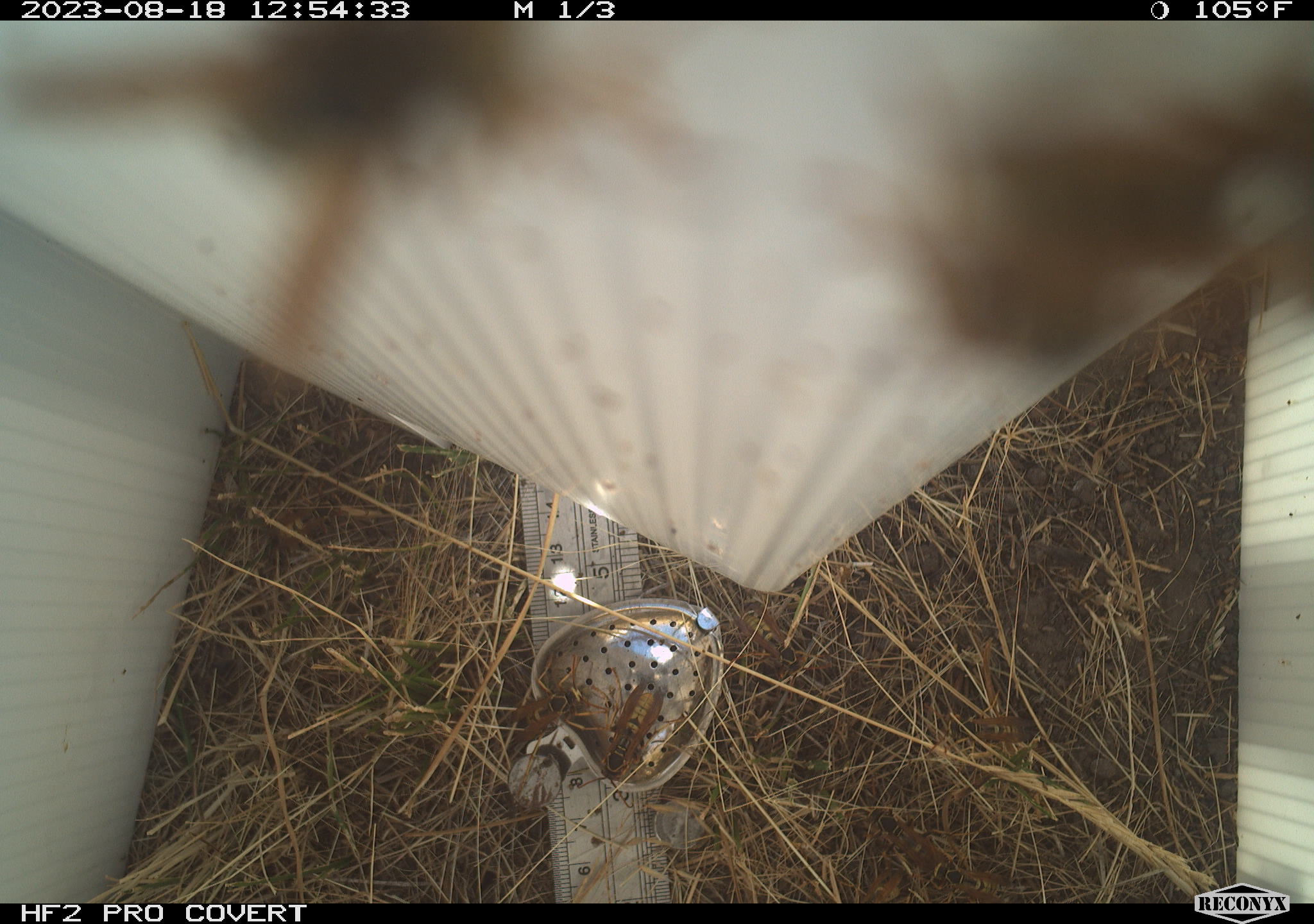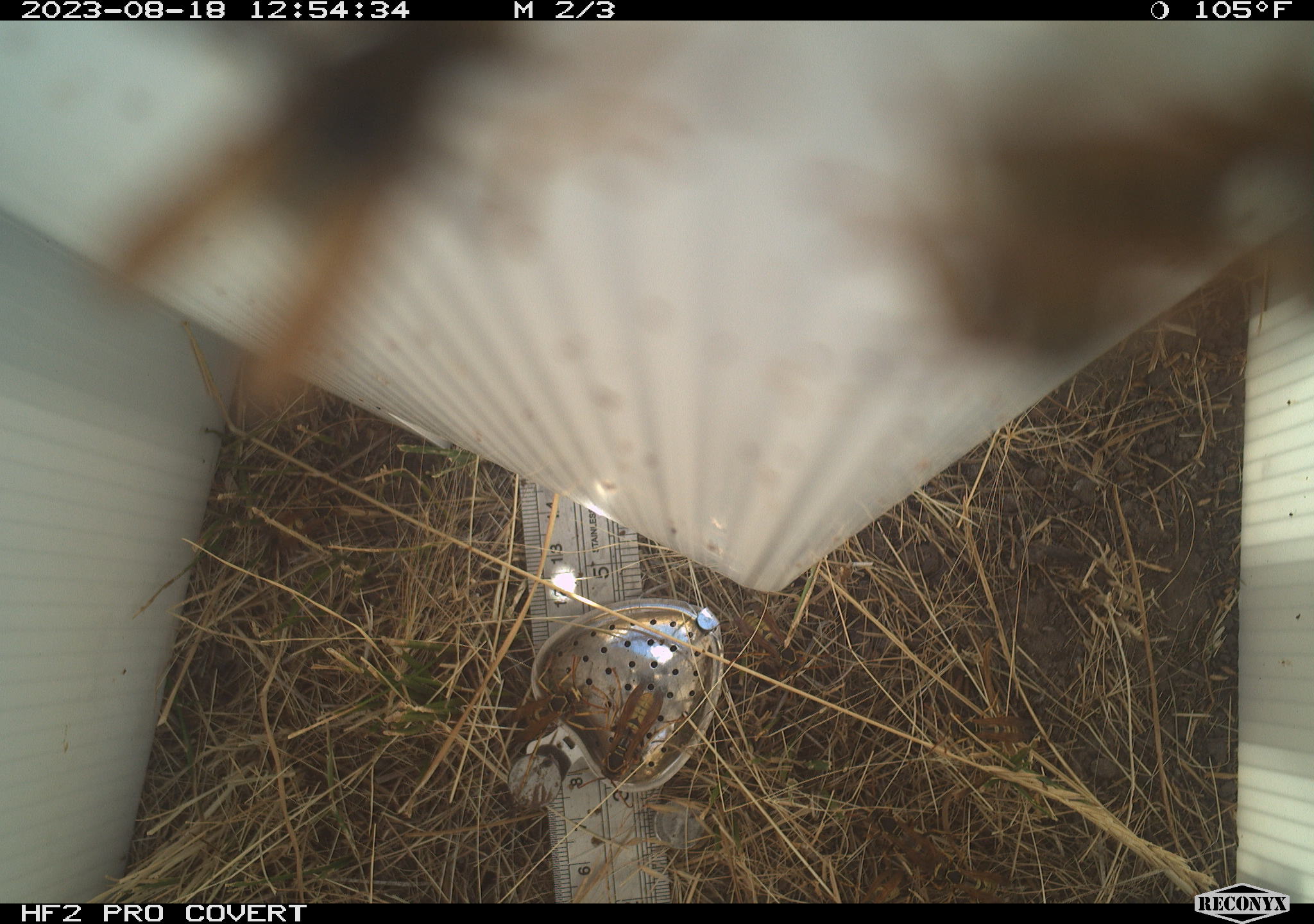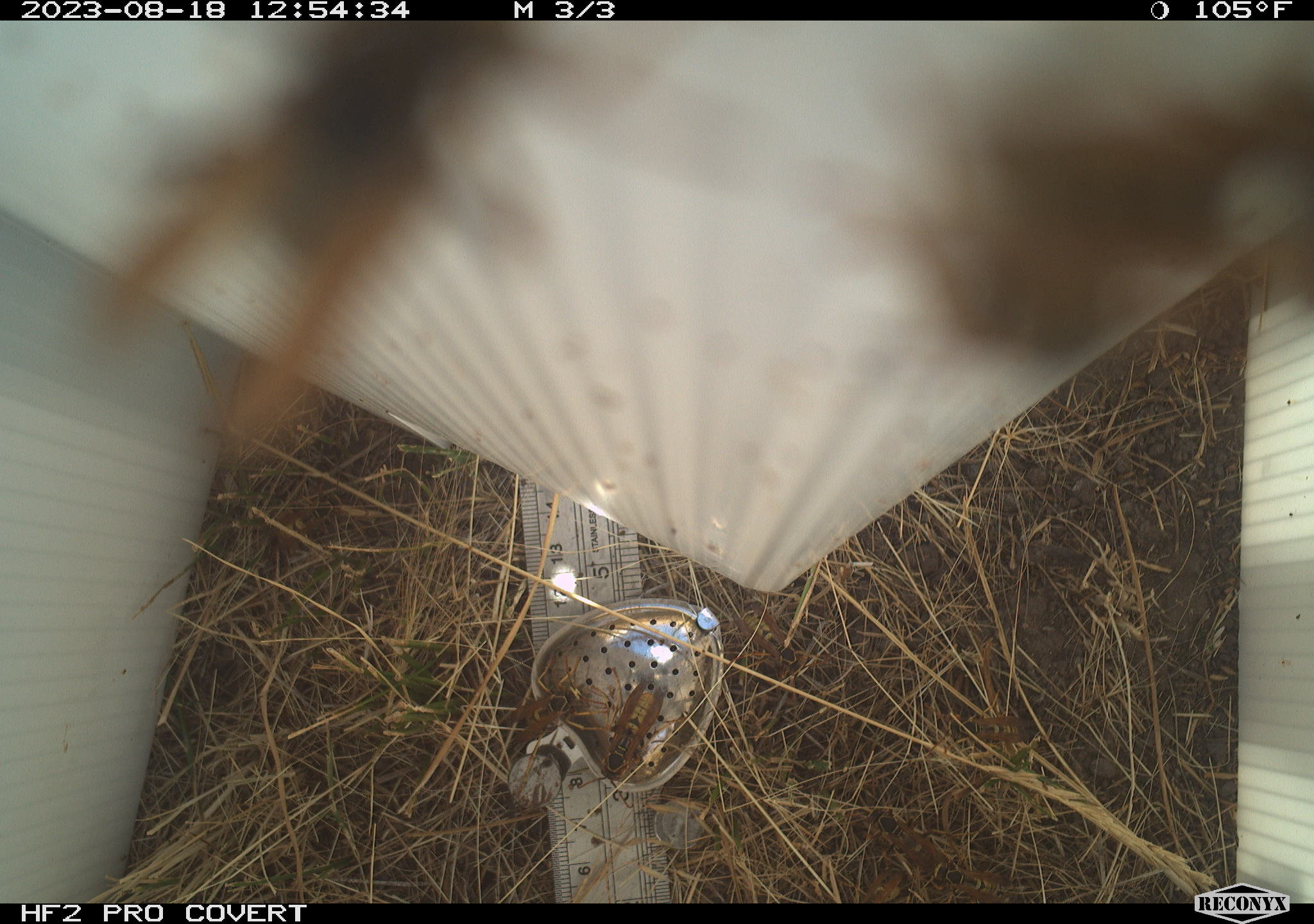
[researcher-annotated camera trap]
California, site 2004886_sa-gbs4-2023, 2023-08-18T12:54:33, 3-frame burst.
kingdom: Animalia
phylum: Arthropoda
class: Insecta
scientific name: Insecta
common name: insect